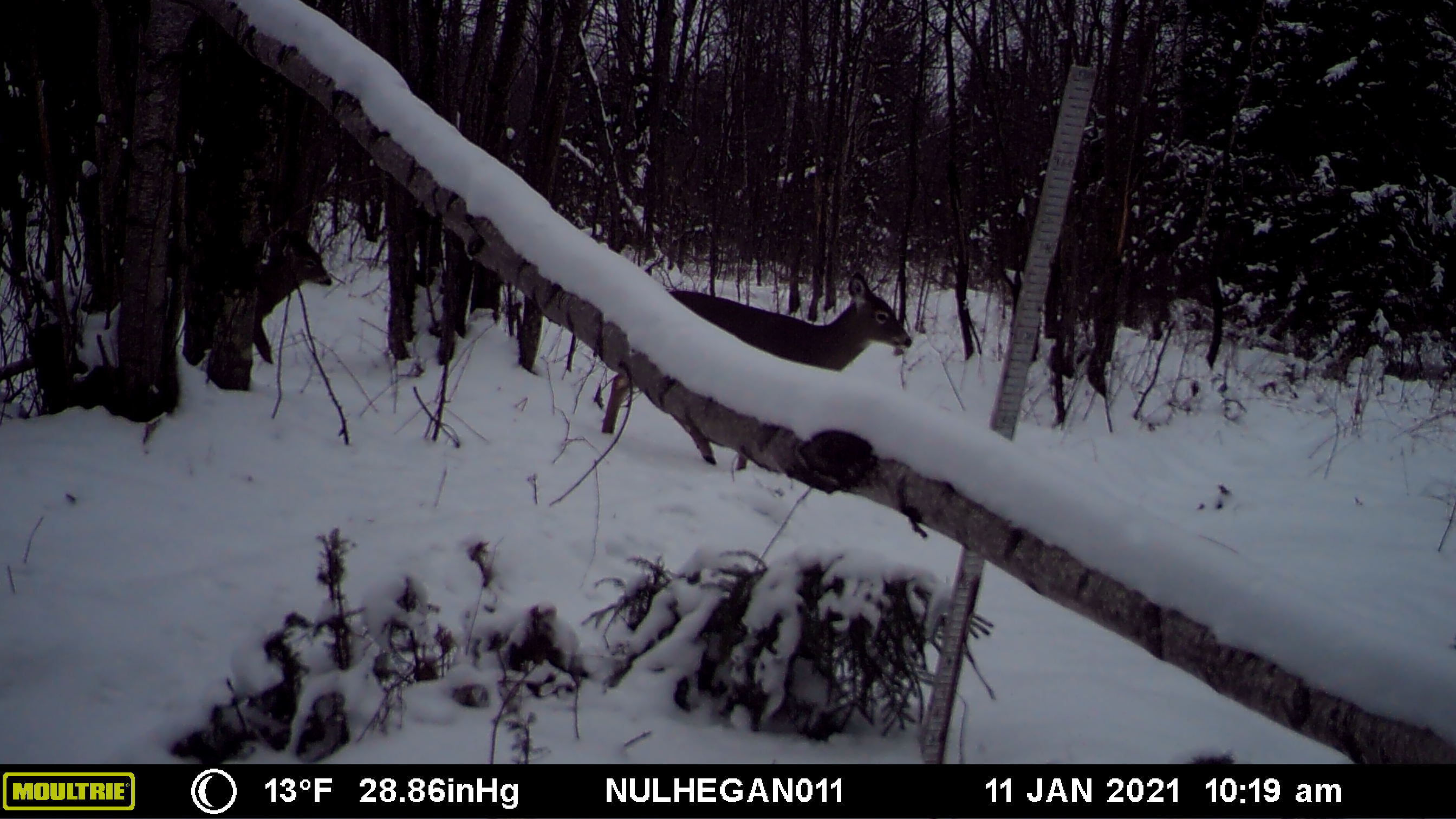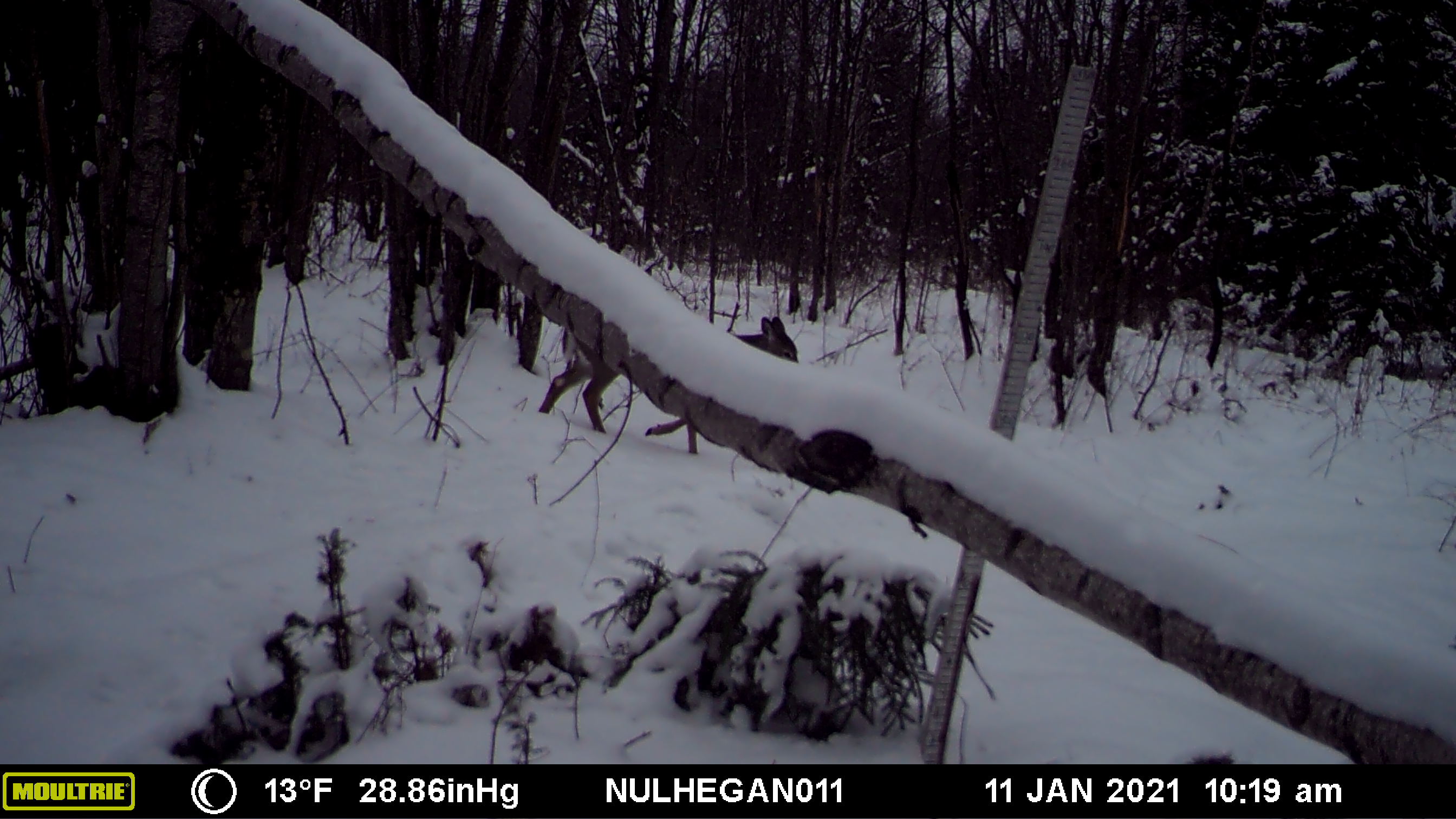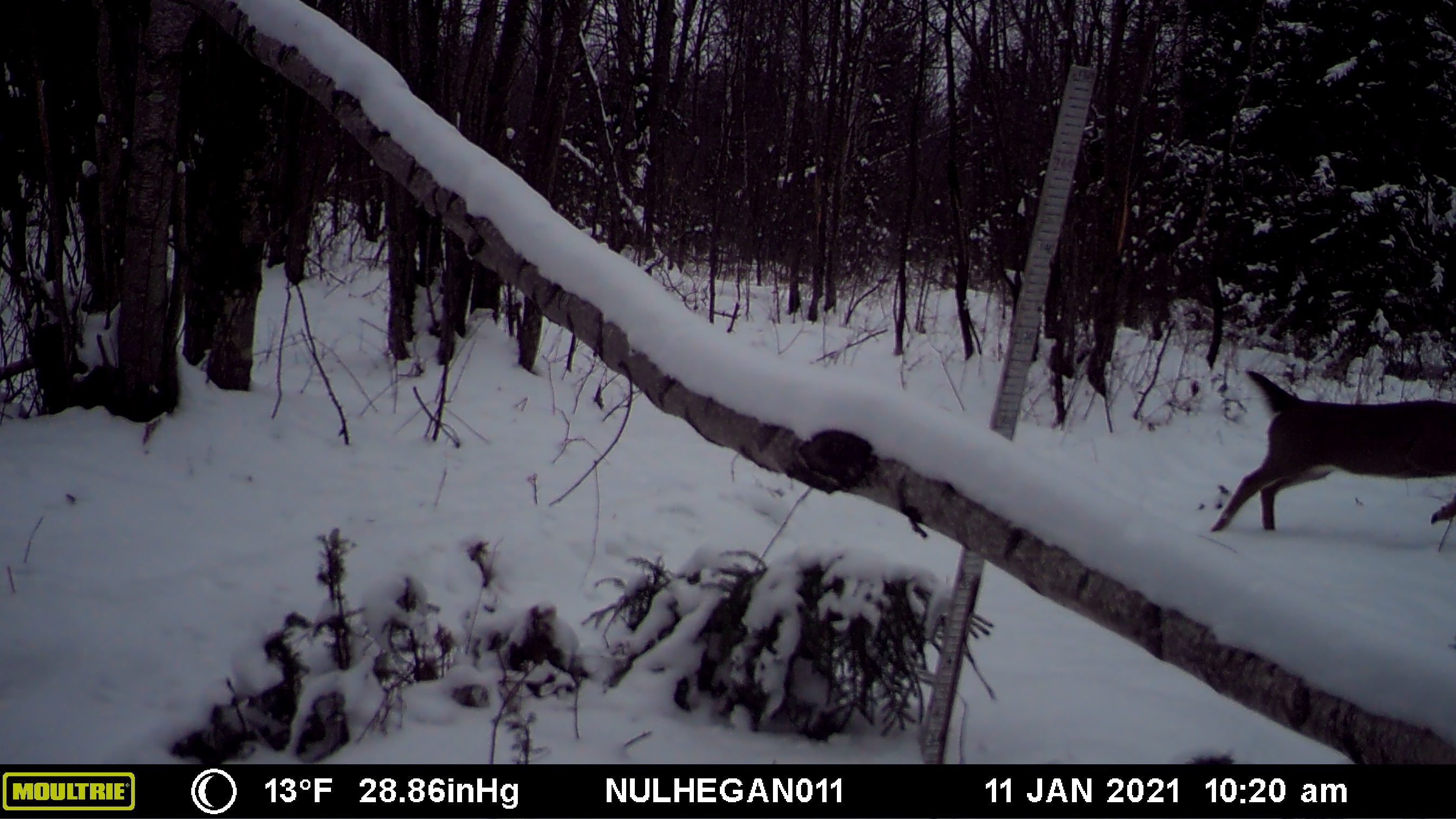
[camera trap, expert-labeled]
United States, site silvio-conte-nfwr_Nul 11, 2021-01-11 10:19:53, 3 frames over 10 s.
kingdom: Animalia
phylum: Chordata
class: Mammalia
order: Artiodactyla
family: Cervidae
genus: Odocoileus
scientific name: Odocoileus virginianus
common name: white-tailed deer